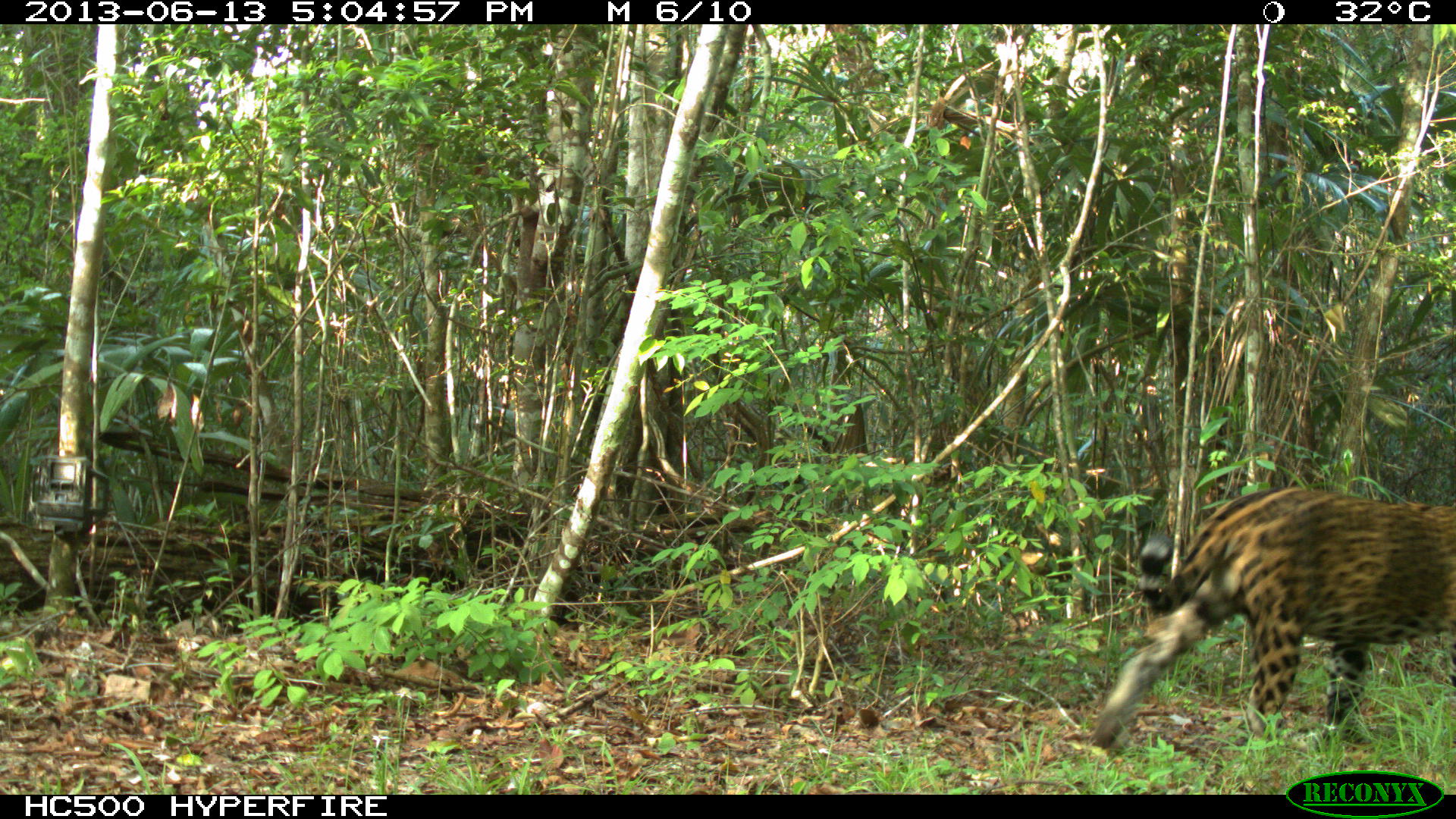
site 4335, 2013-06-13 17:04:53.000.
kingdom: Animalia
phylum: Chordata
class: Mammalia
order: Carnivora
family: Felidae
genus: Panthera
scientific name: Panthera onca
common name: jaguar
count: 1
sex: male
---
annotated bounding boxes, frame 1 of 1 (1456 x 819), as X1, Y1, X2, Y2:
panthera onca: 1090, 485, 1456, 755